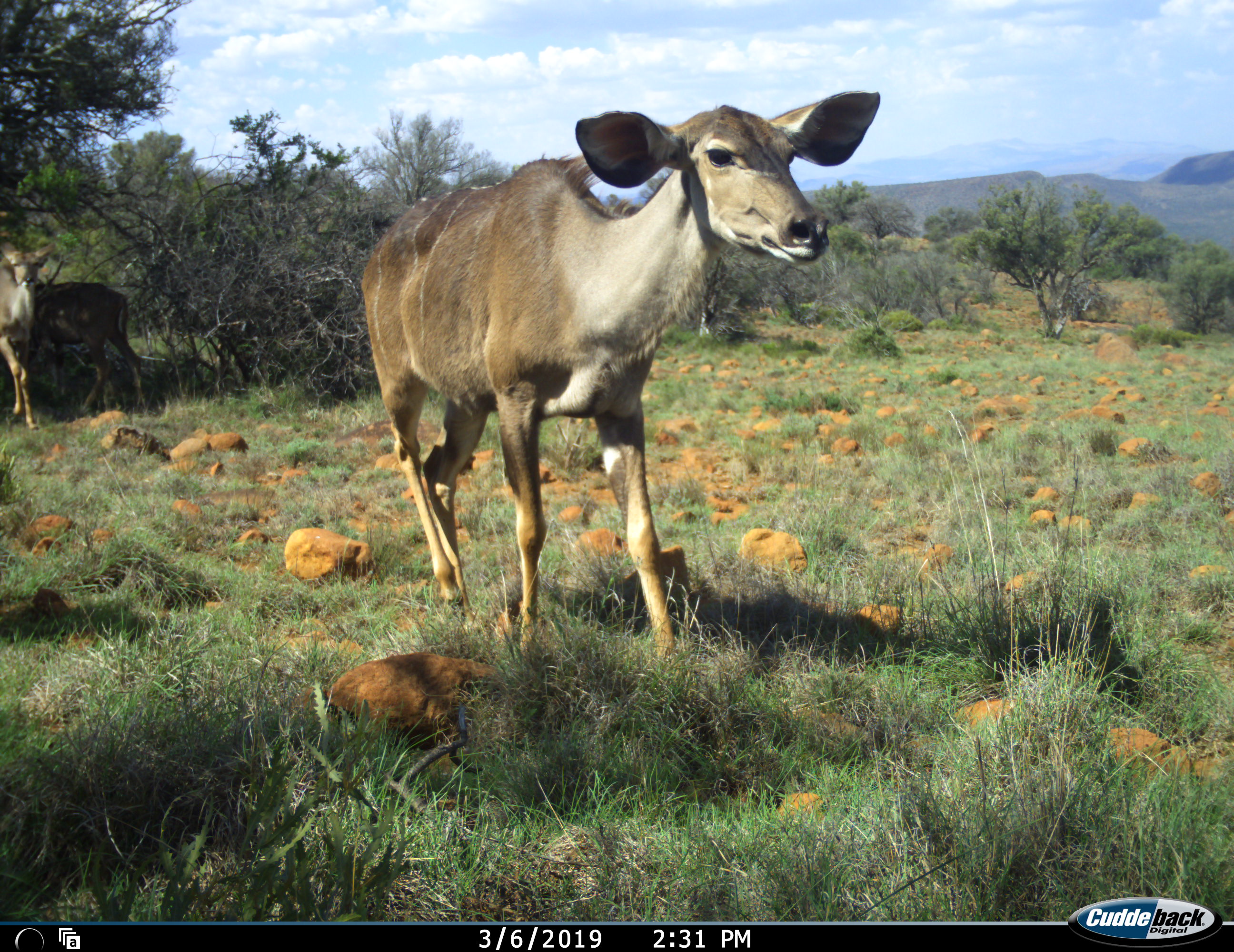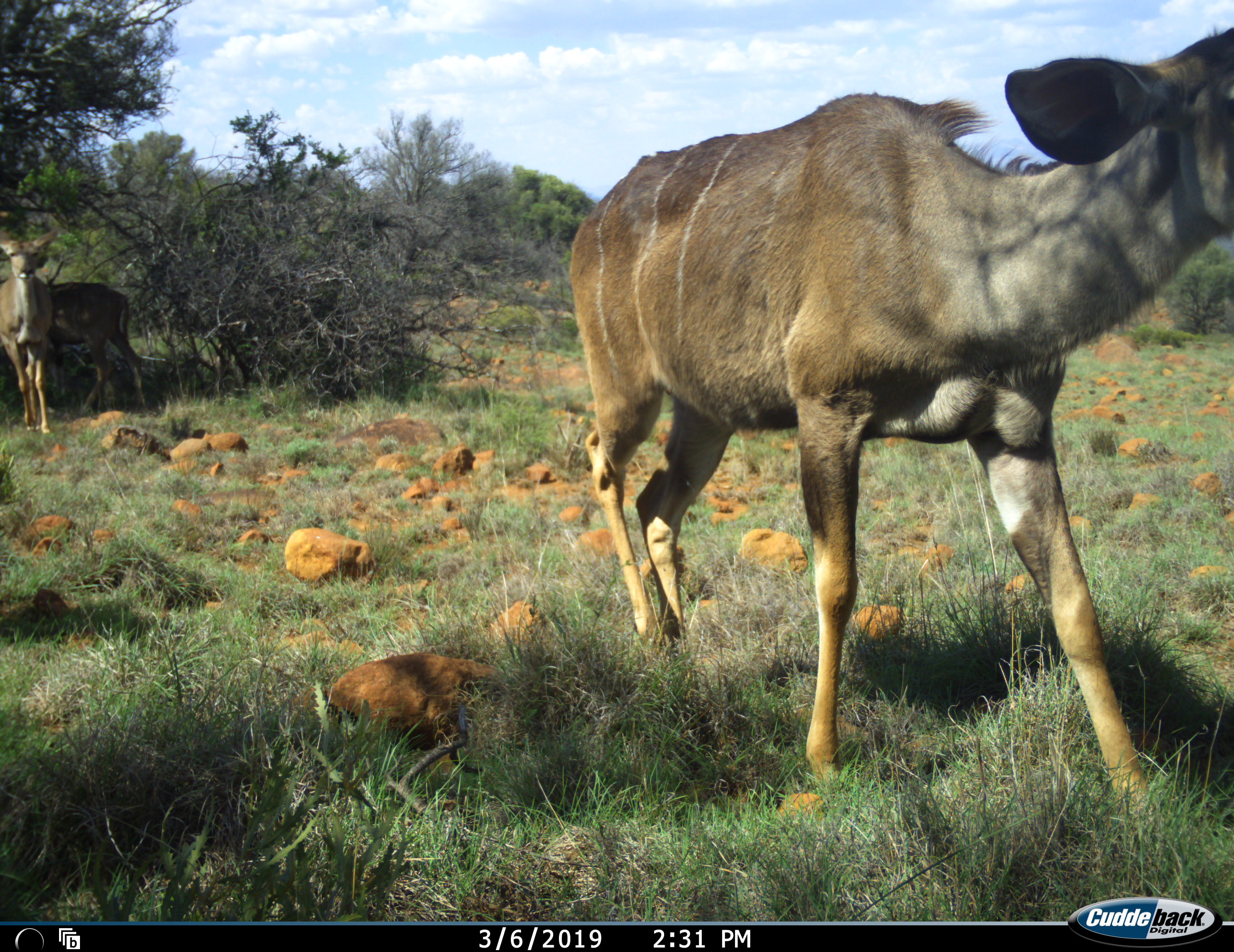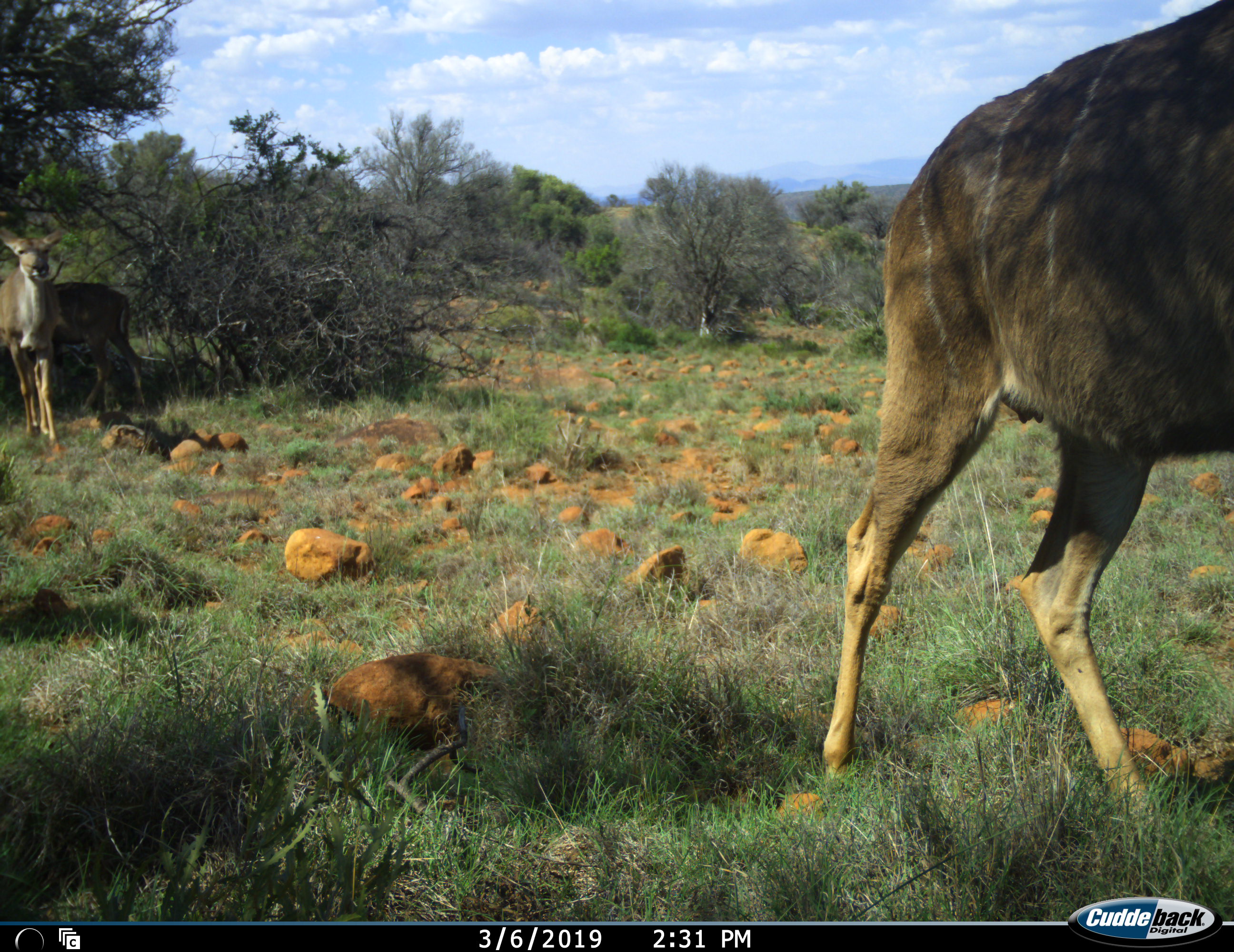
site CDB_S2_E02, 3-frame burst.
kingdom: Animalia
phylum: Chordata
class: Mammalia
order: Artiodactyla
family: Bovidae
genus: Tragelaphus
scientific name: Tragelaphus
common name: kudu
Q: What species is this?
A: Kudu (Tragelaphus).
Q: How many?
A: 3.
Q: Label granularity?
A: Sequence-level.